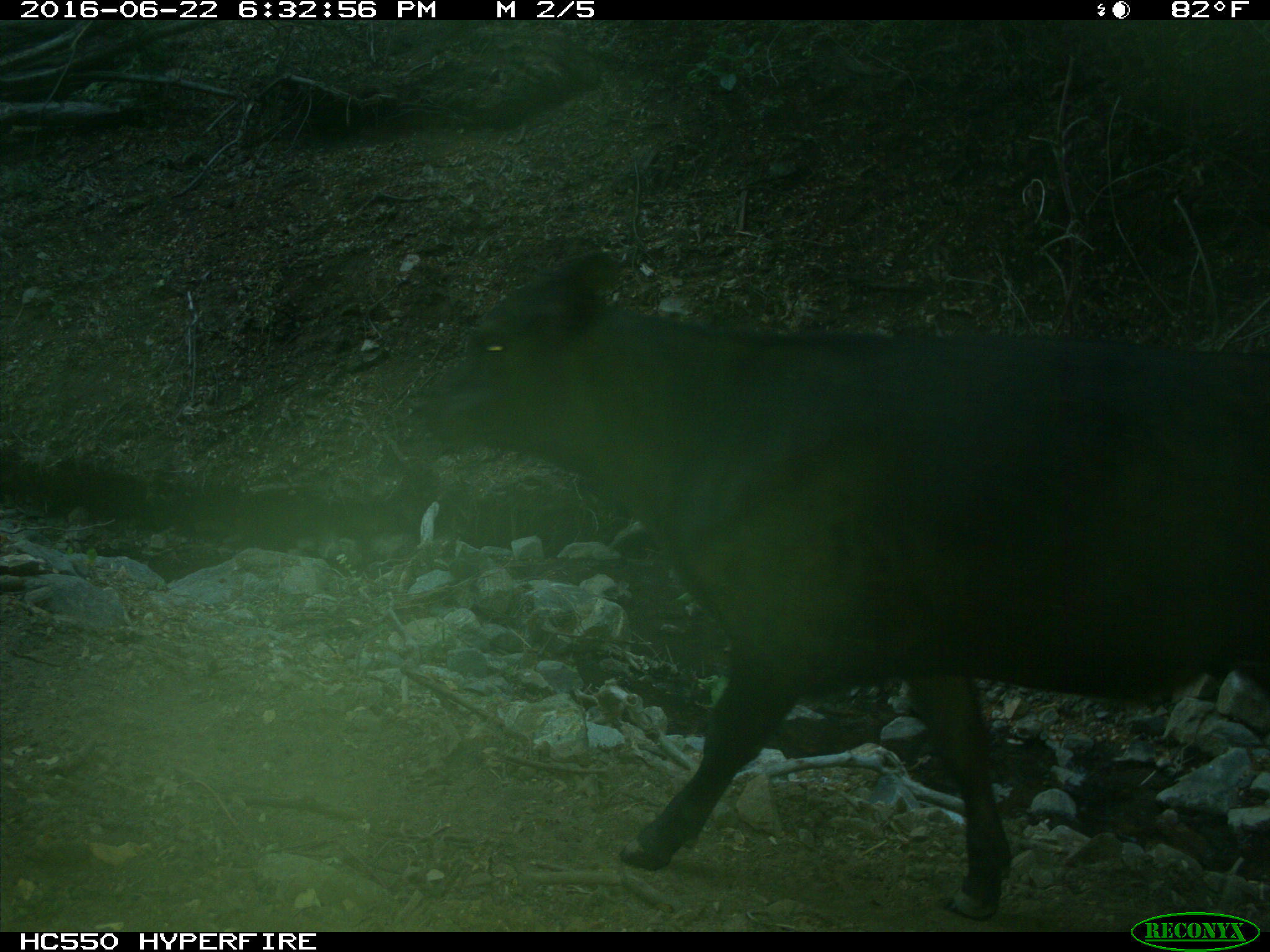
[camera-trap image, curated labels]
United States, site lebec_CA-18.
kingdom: Animalia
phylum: Chordata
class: Mammalia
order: Artiodactyla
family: Bovidae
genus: Bos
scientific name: Bos taurus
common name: domestic cow